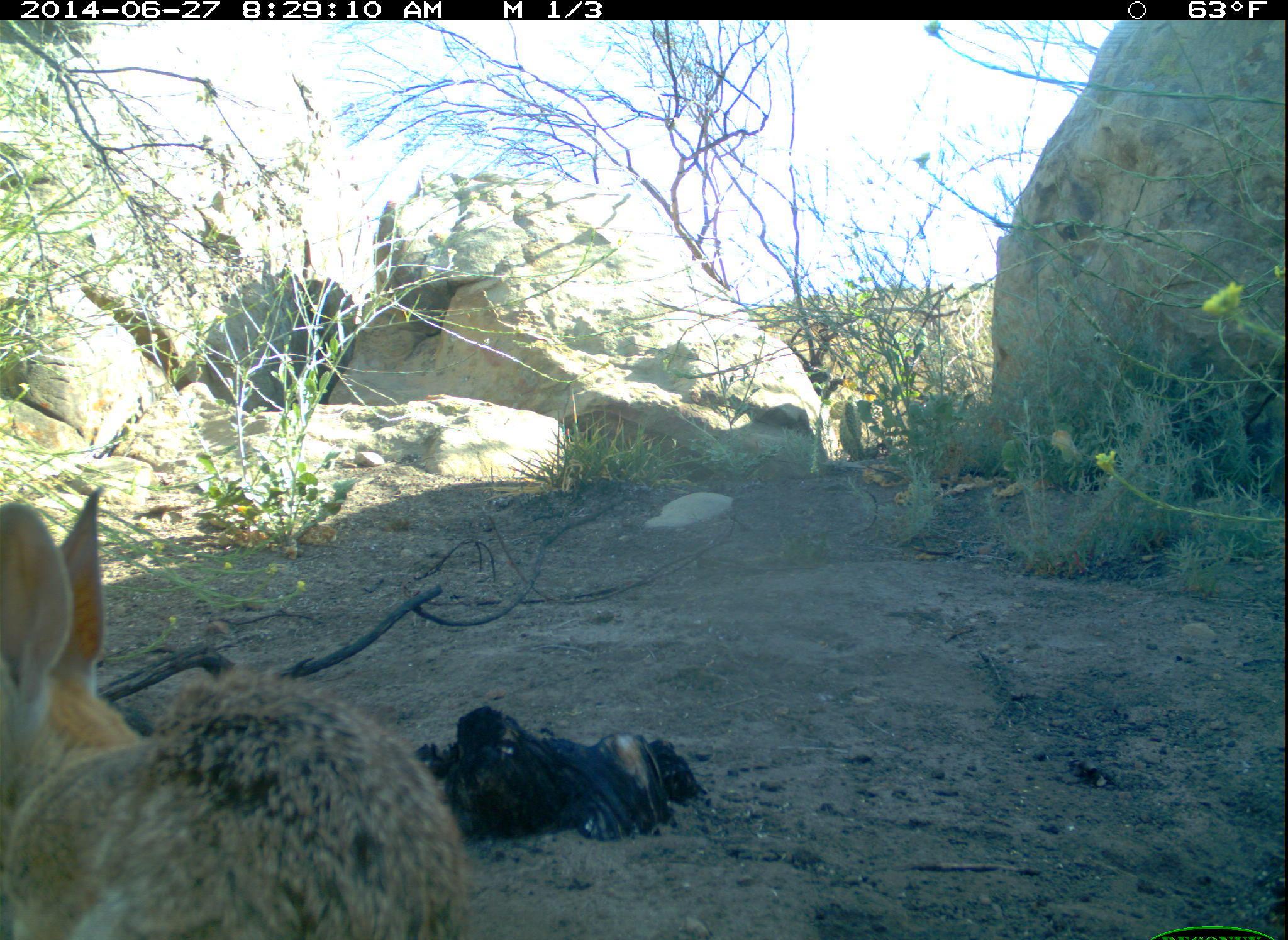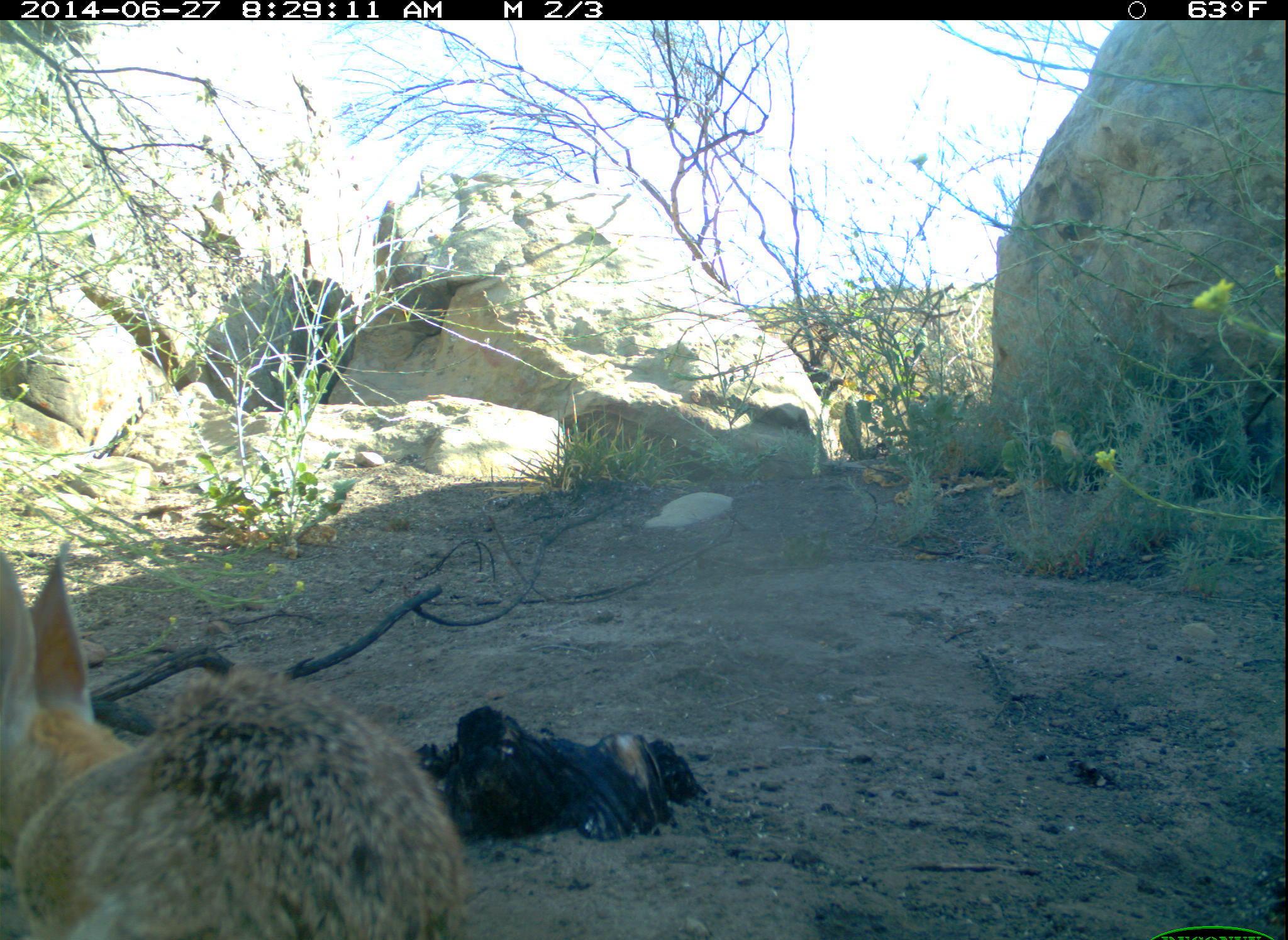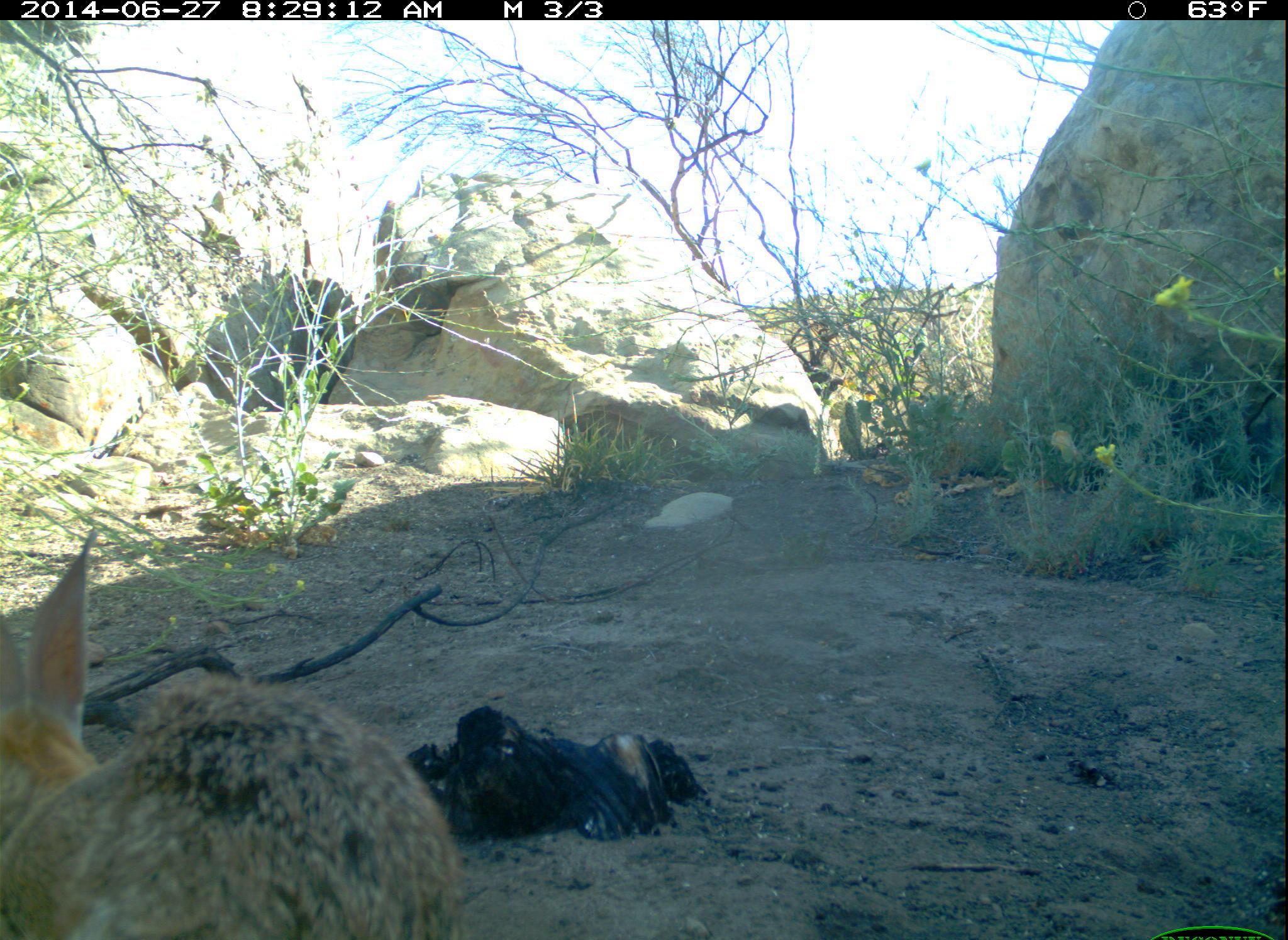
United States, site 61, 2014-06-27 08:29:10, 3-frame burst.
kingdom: Animalia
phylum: Chordata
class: Mammalia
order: Lagomorpha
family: Leporidae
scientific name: Leporidae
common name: rabbits and hares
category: rabbit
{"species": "rabbit (rabbits and hares) (Leporidae)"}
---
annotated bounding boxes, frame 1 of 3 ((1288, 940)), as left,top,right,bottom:
rabbit: 8,474,465,937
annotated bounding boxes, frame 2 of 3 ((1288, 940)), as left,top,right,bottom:
rabbit: 3,525,483,940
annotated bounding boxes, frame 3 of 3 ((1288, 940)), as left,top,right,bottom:
rabbit: 5,493,502,940